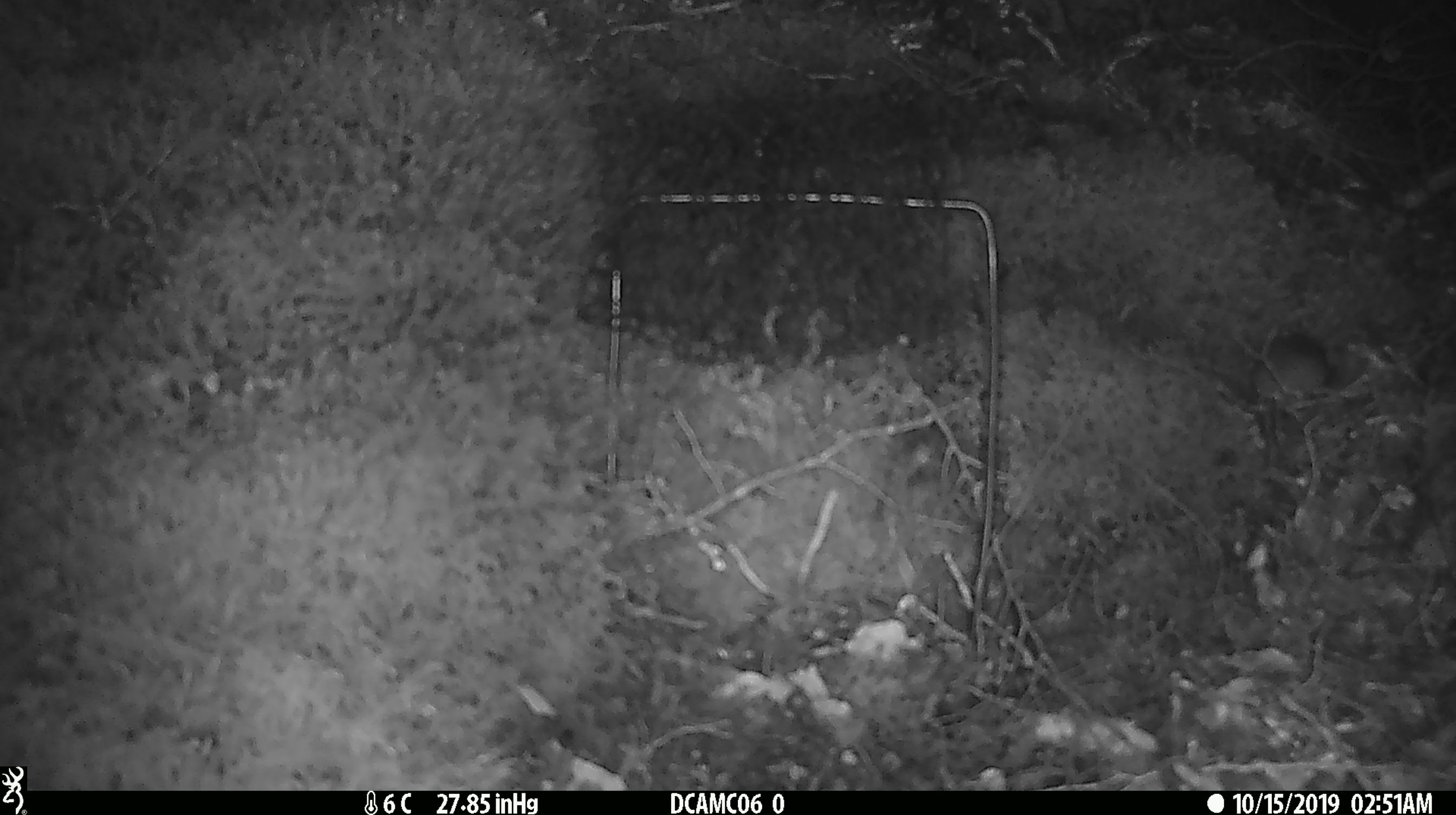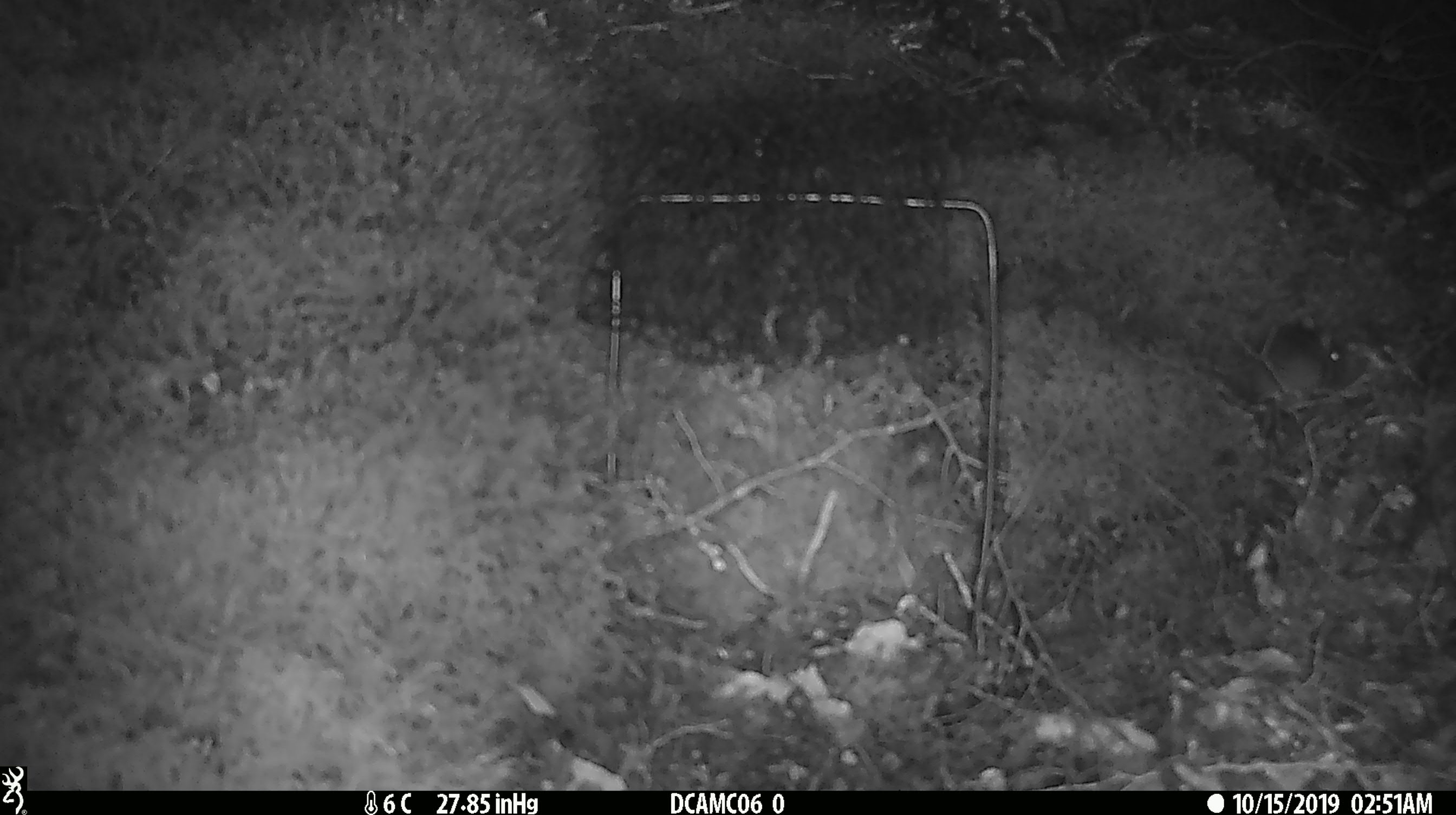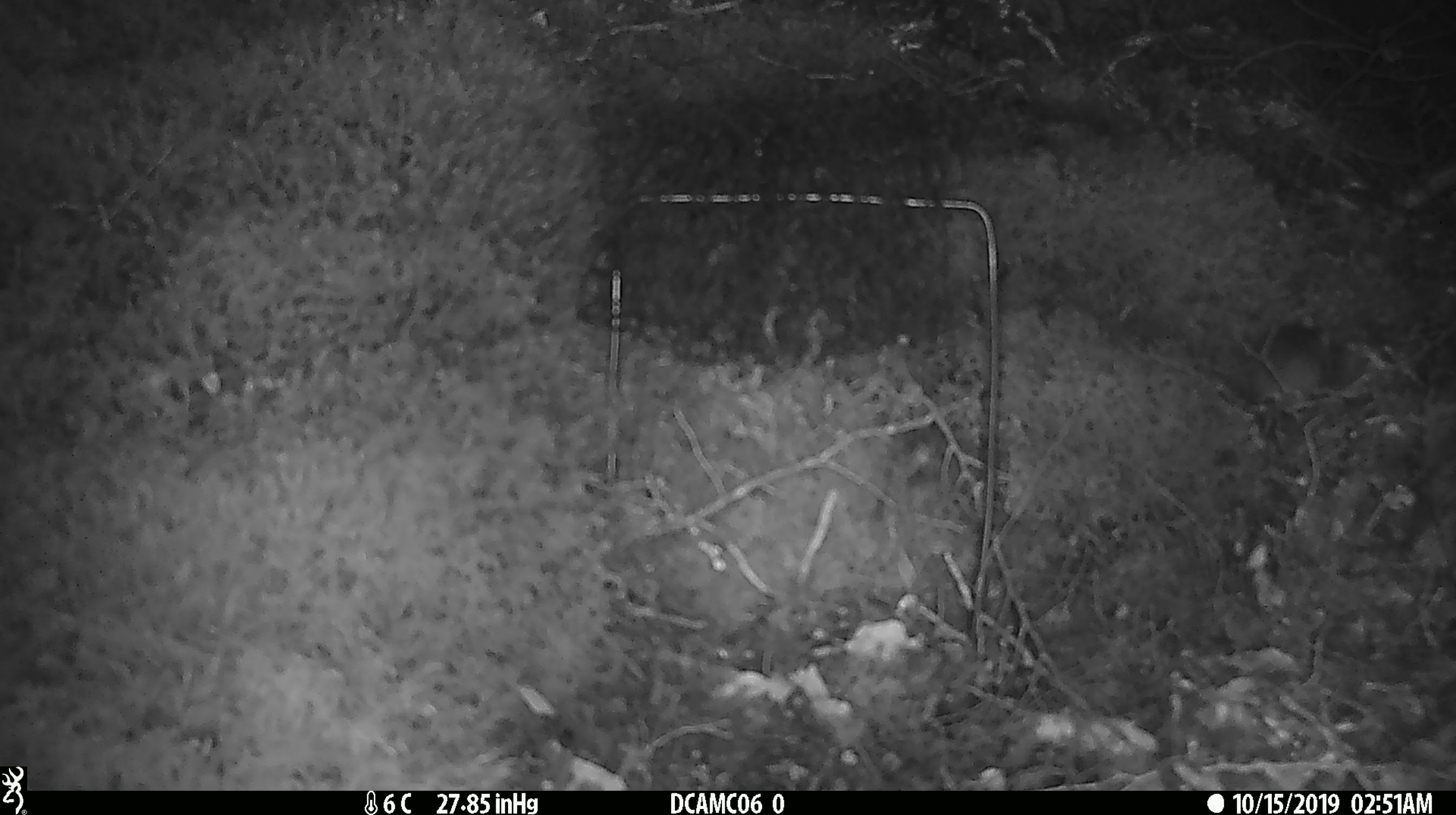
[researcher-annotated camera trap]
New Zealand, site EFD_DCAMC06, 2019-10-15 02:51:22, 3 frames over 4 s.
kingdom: Animalia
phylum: Chordata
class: Mammalia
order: Rodentia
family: Muridae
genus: Mus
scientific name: Mus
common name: mouse